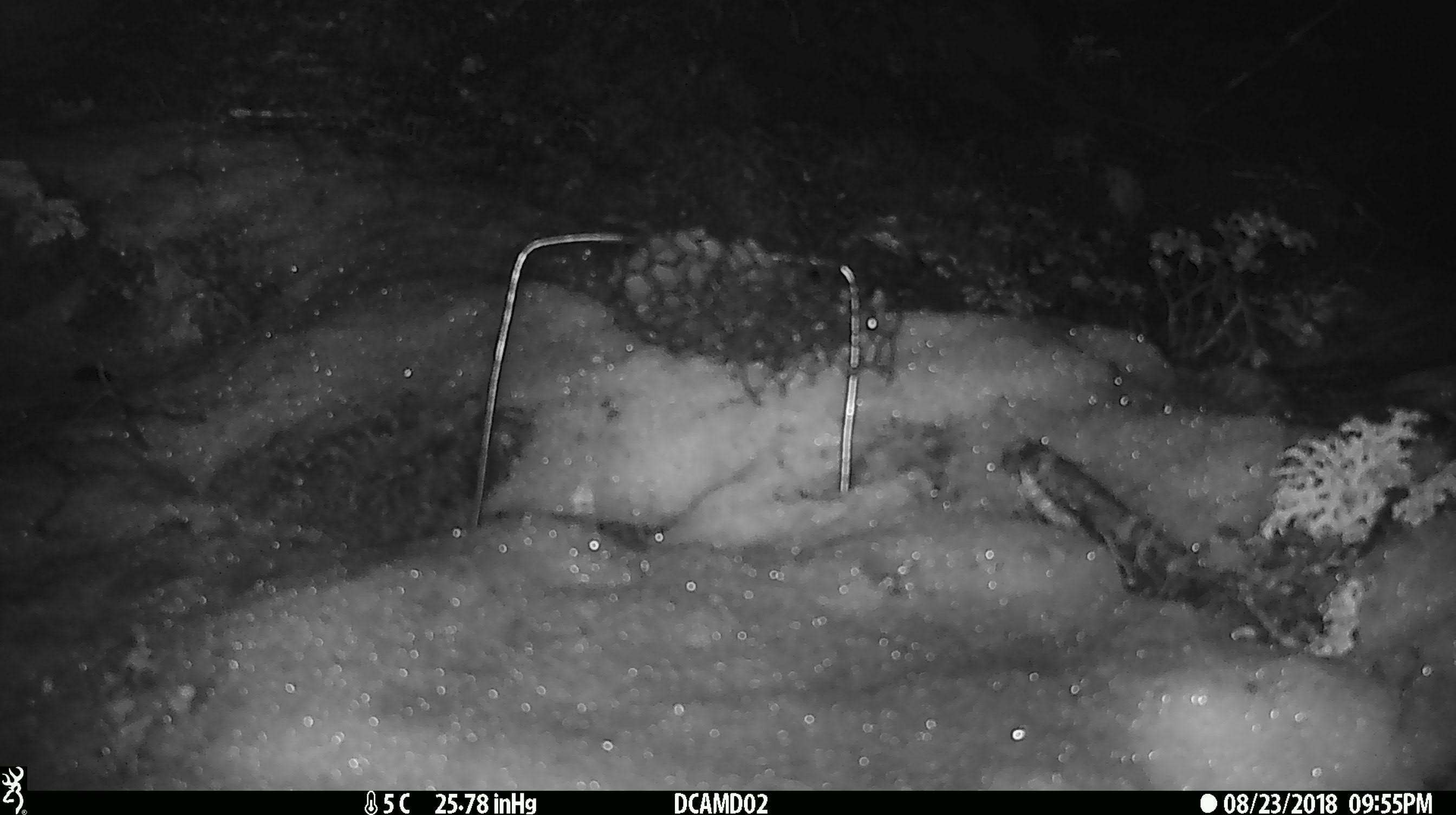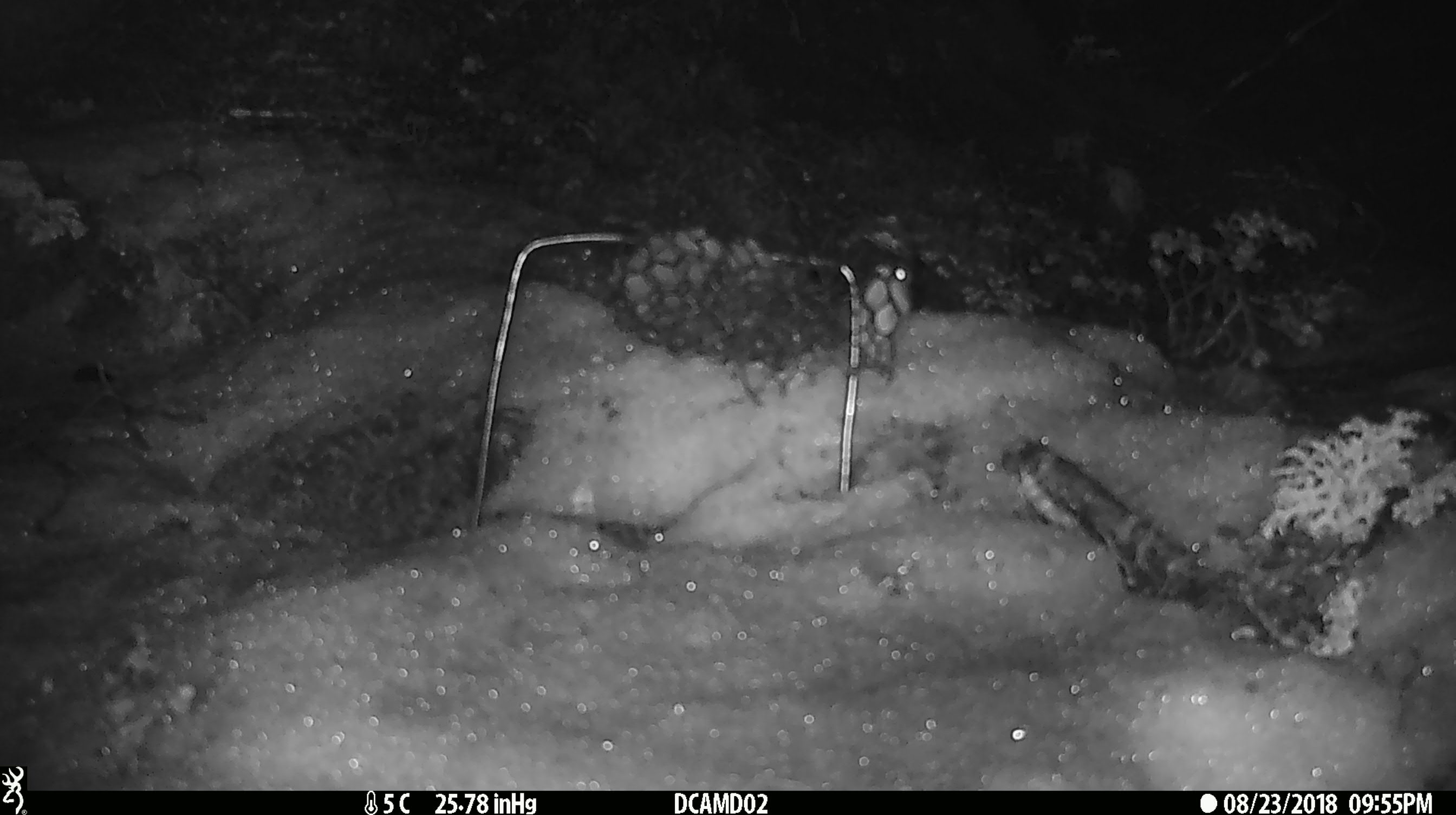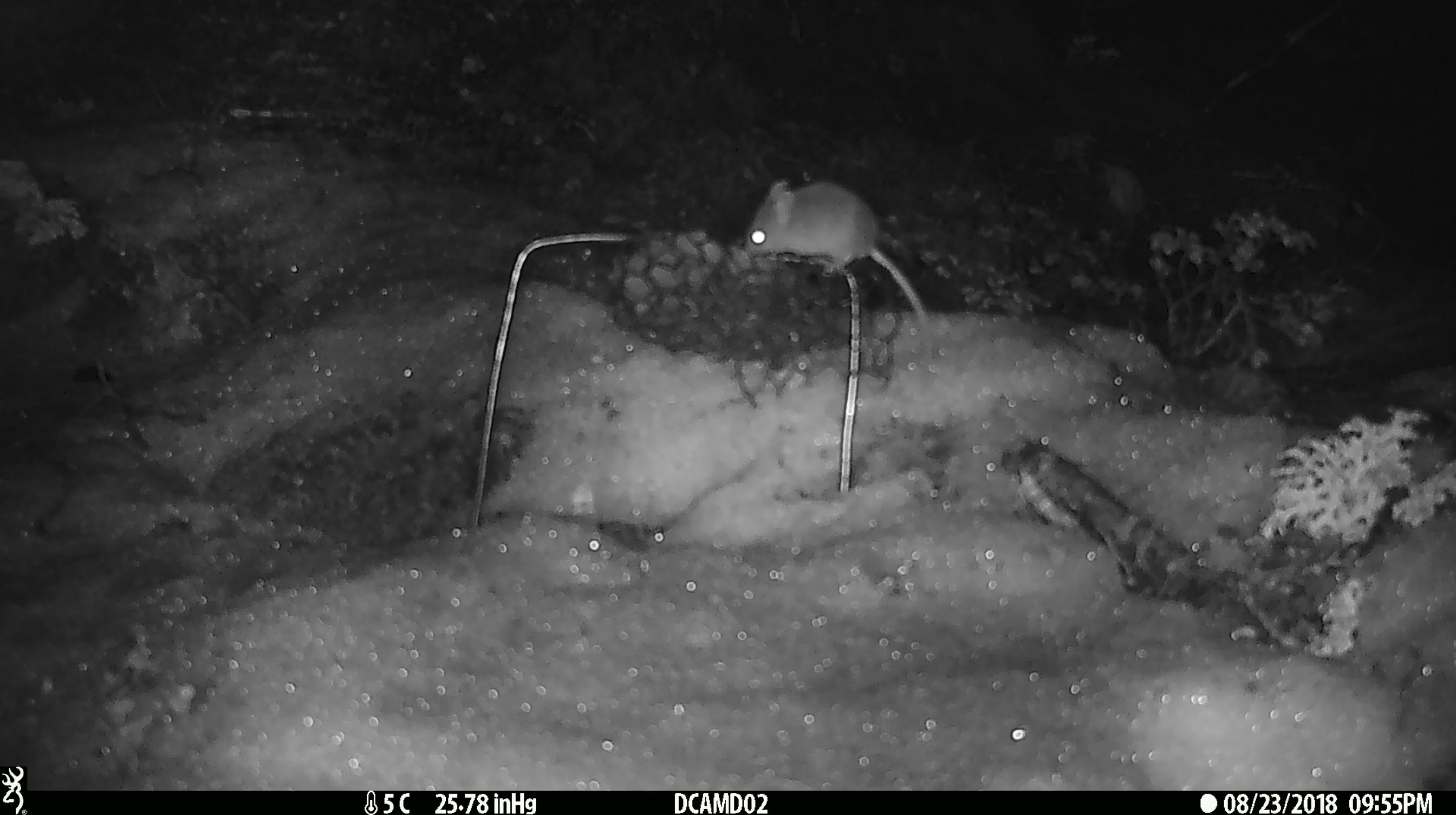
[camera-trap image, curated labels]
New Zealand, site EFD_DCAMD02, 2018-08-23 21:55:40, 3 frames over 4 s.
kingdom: Animalia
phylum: Chordata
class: Mammalia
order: Rodentia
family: Muridae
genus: Mus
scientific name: Mus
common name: mouse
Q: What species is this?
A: Mouse (Mus).